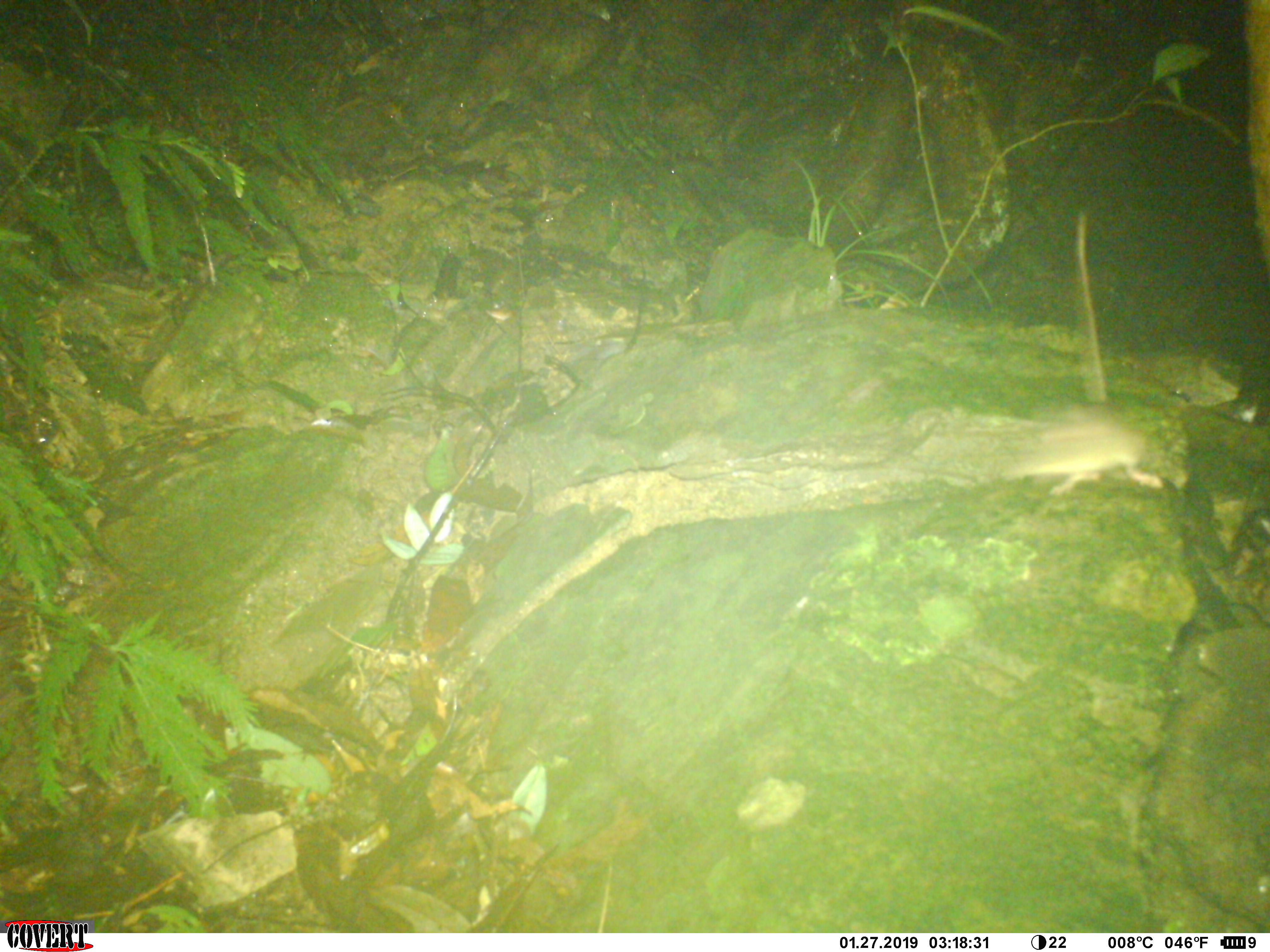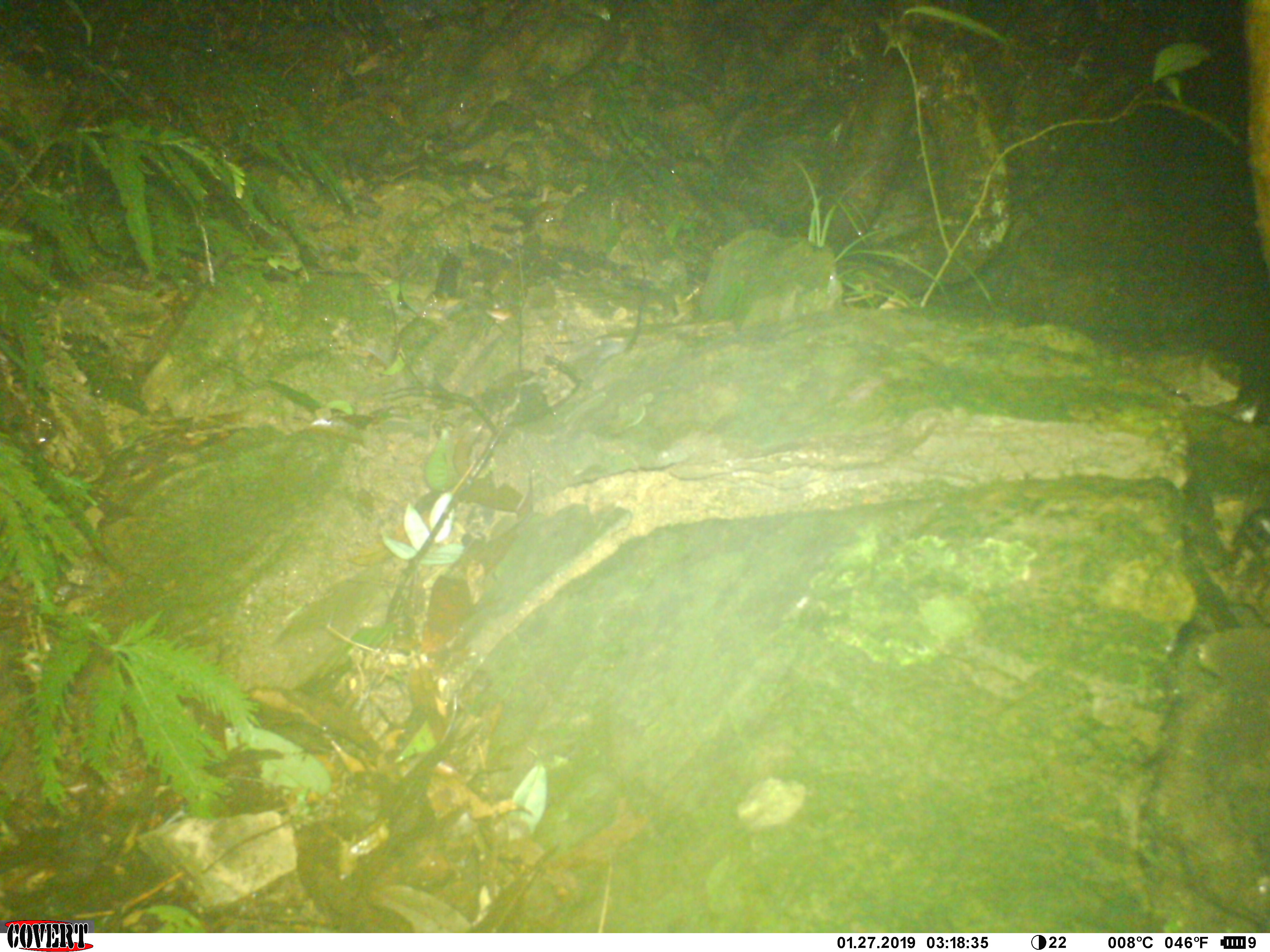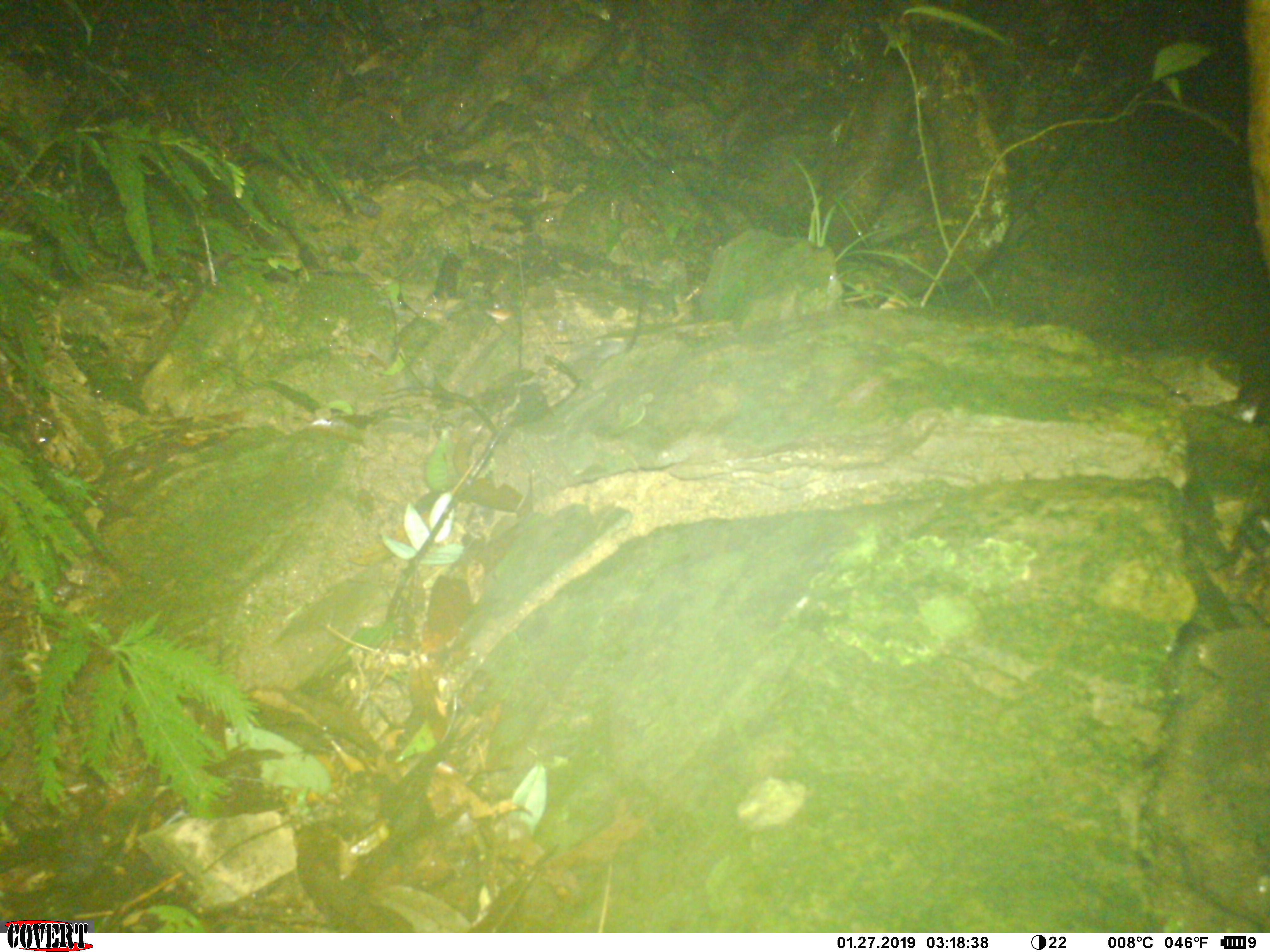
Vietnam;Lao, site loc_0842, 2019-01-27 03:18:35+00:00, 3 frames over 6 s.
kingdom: Animalia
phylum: Chordata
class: Mammalia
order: Rodentia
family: Muridae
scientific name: Muridae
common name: old-world mice and rats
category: unidentified murid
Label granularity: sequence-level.